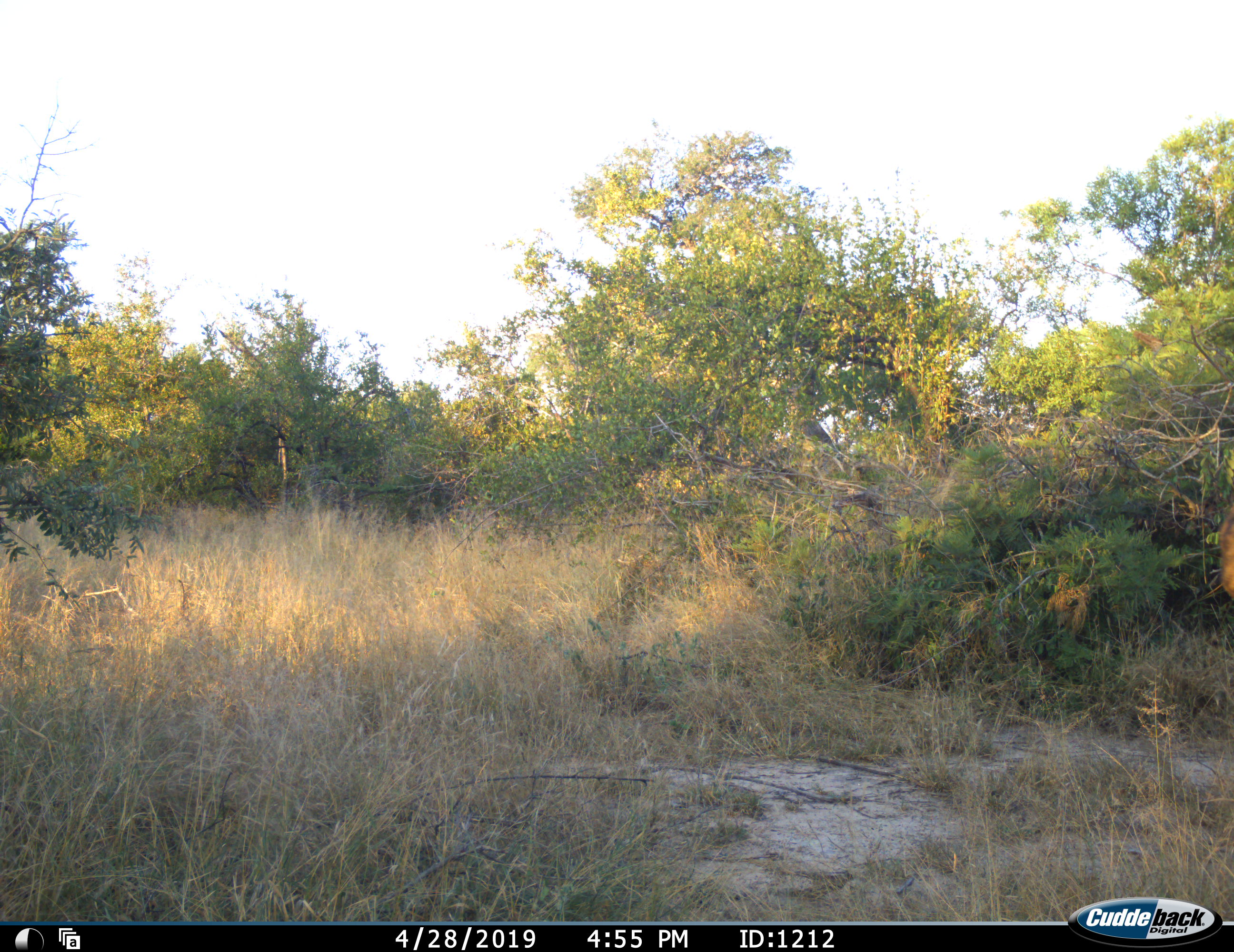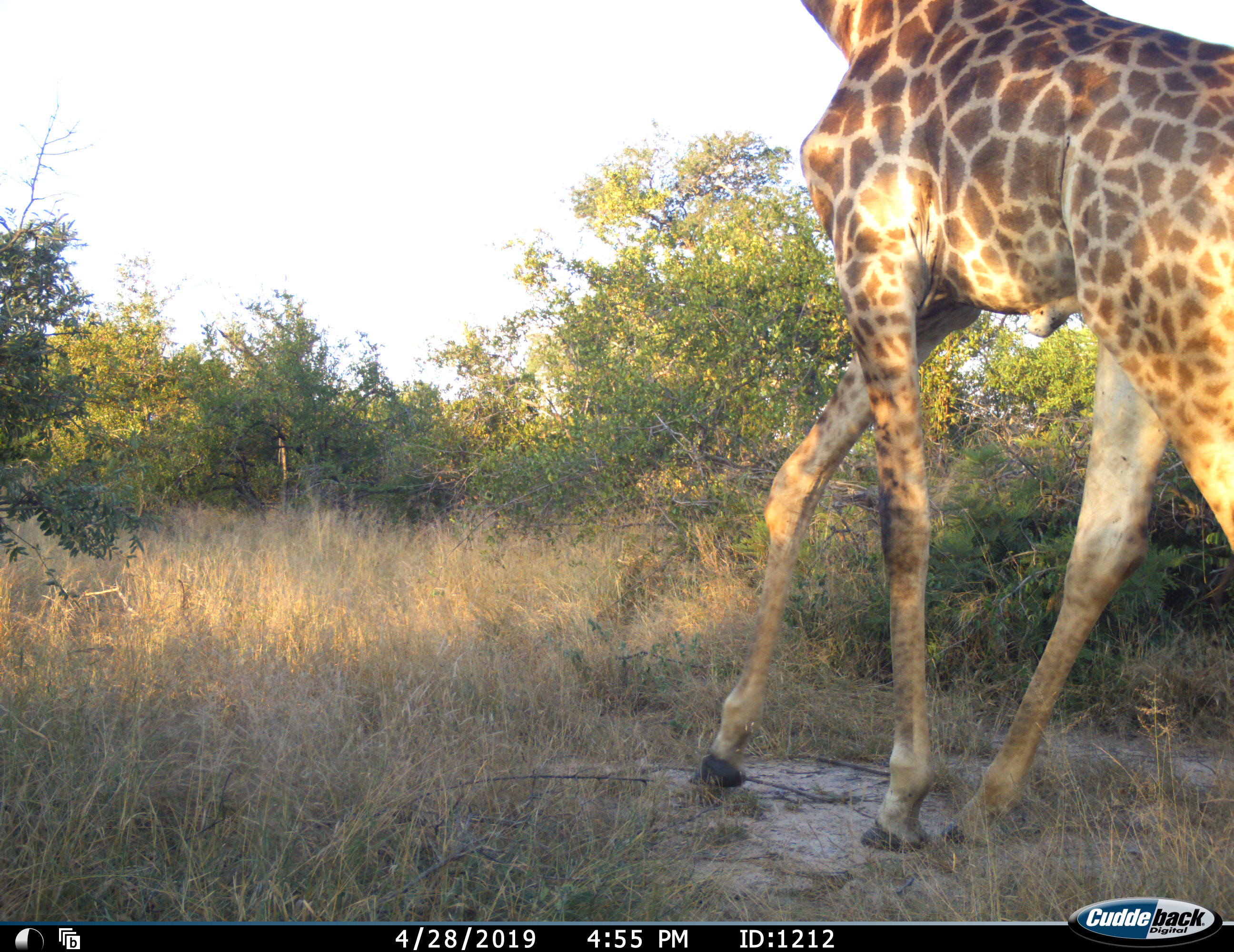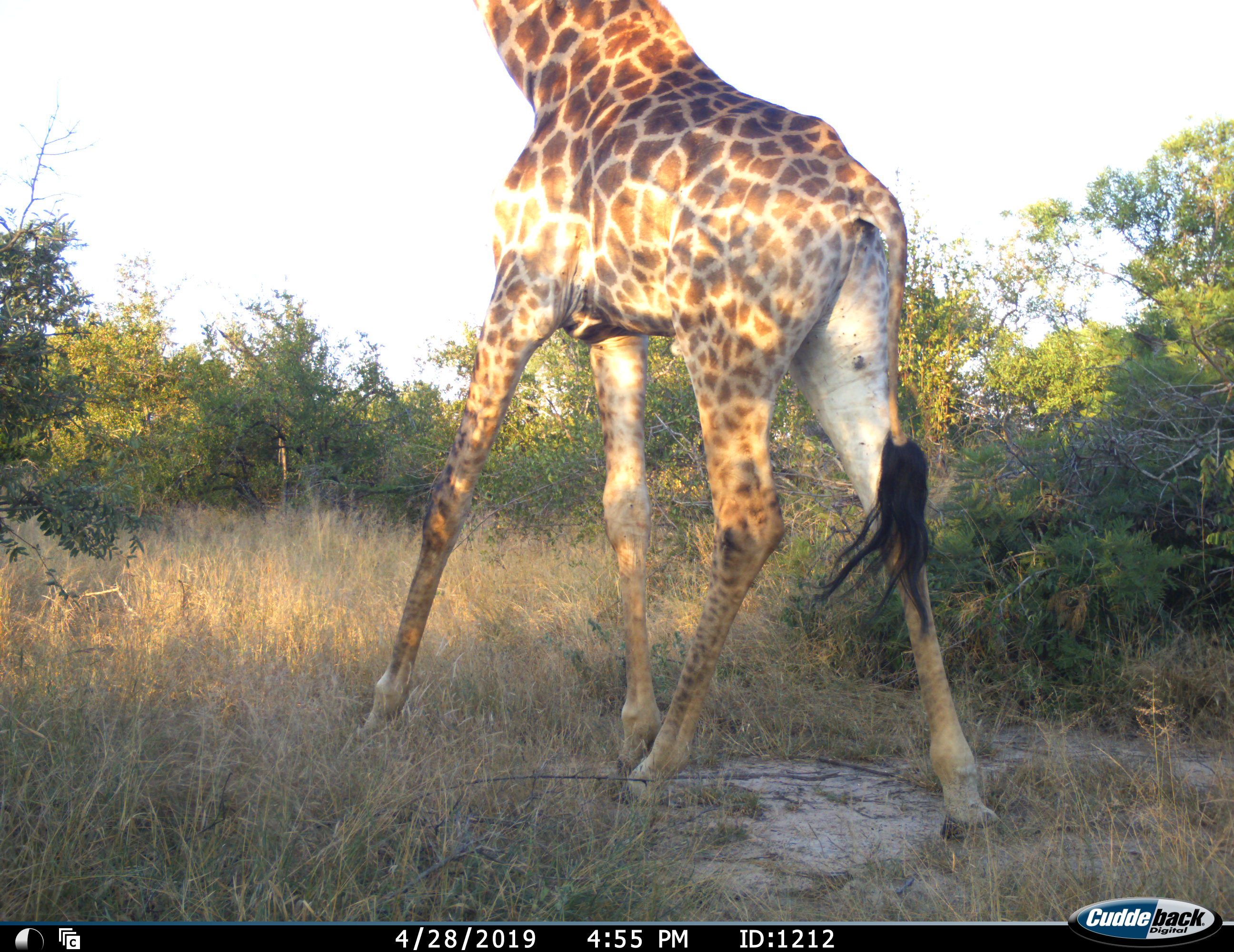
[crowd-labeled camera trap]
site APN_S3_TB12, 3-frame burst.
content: unidentified animal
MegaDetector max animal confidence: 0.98